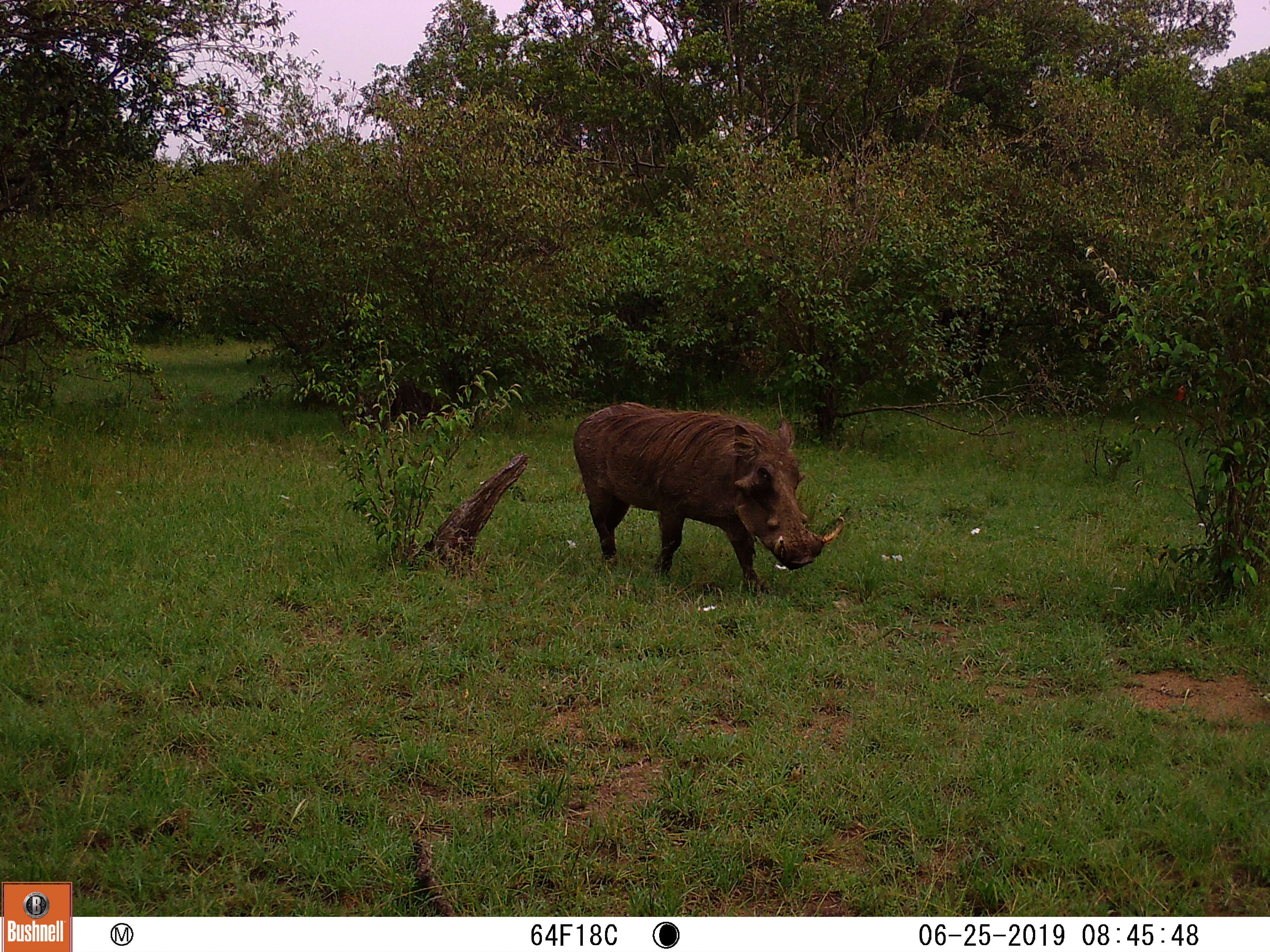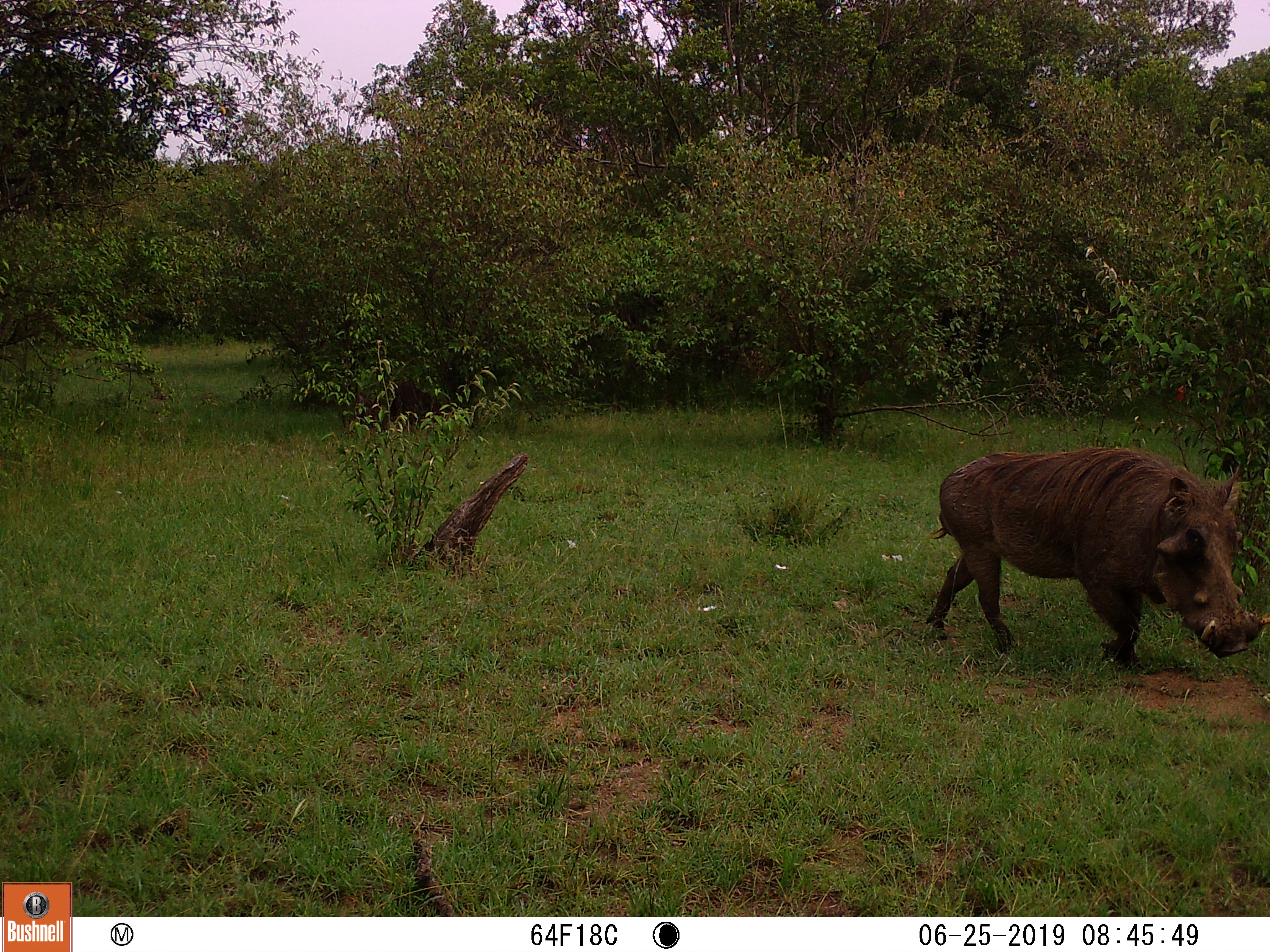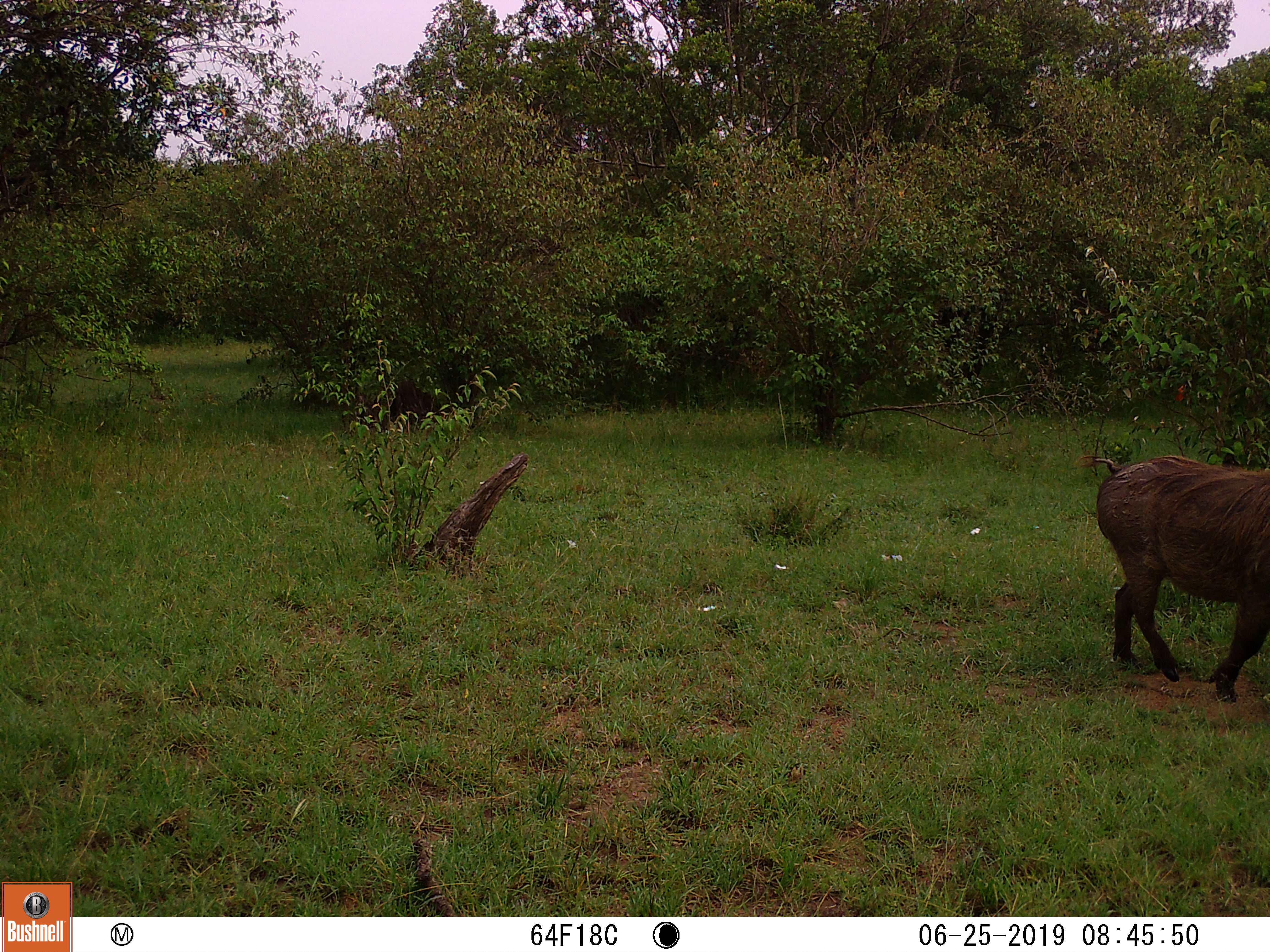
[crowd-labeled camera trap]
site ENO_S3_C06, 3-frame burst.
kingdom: Animalia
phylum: Chordata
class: Mammalia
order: Artiodactyla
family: Suidae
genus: Phacochoerus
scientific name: Phacochoerus africanus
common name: warthog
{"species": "warthog (Phacochoerus africanus)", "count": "1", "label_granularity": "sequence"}